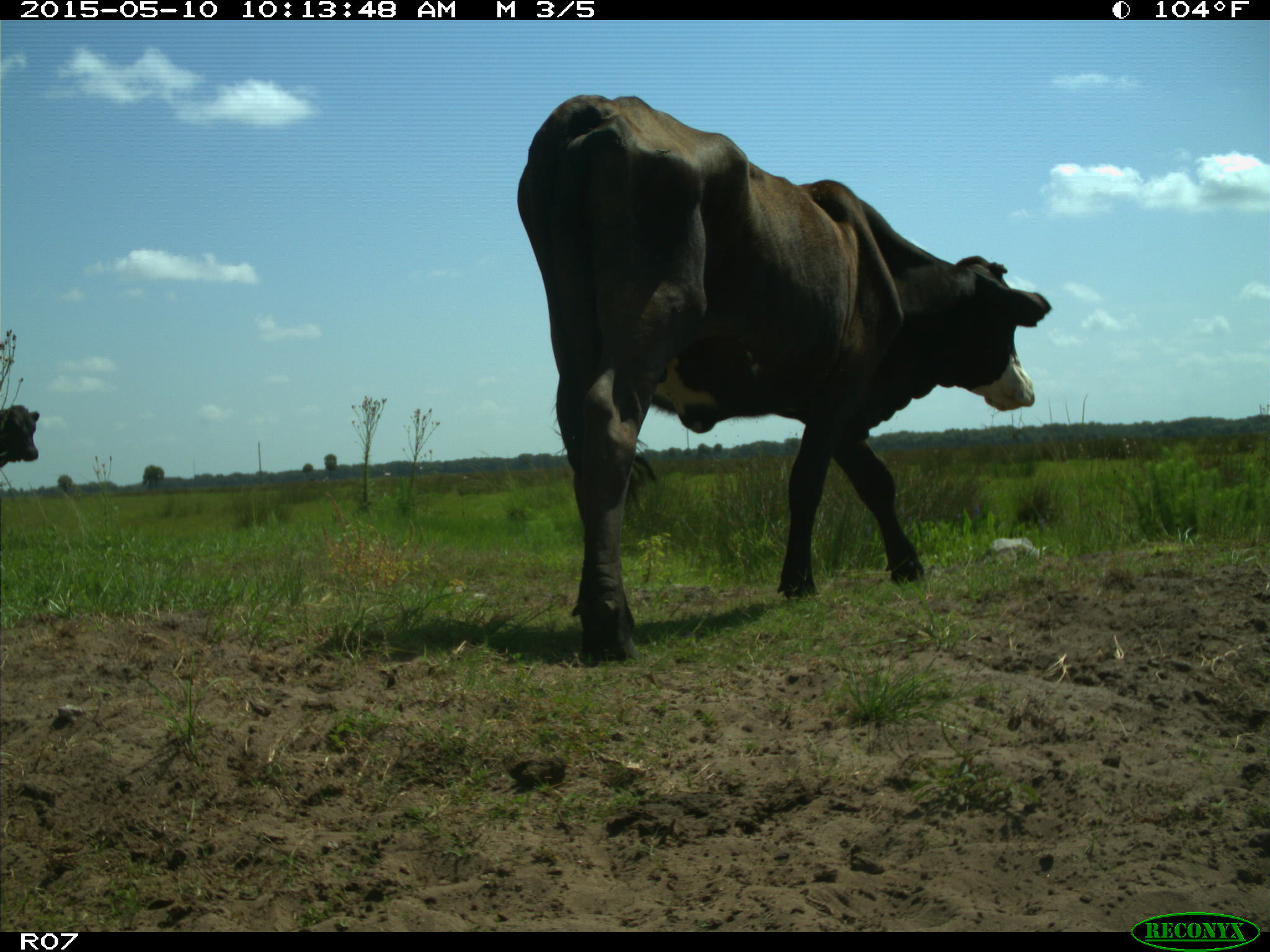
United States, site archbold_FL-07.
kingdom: Animalia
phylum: Chordata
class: Mammalia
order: Artiodactyla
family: Bovidae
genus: Bos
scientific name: Bos taurus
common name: domestic cow